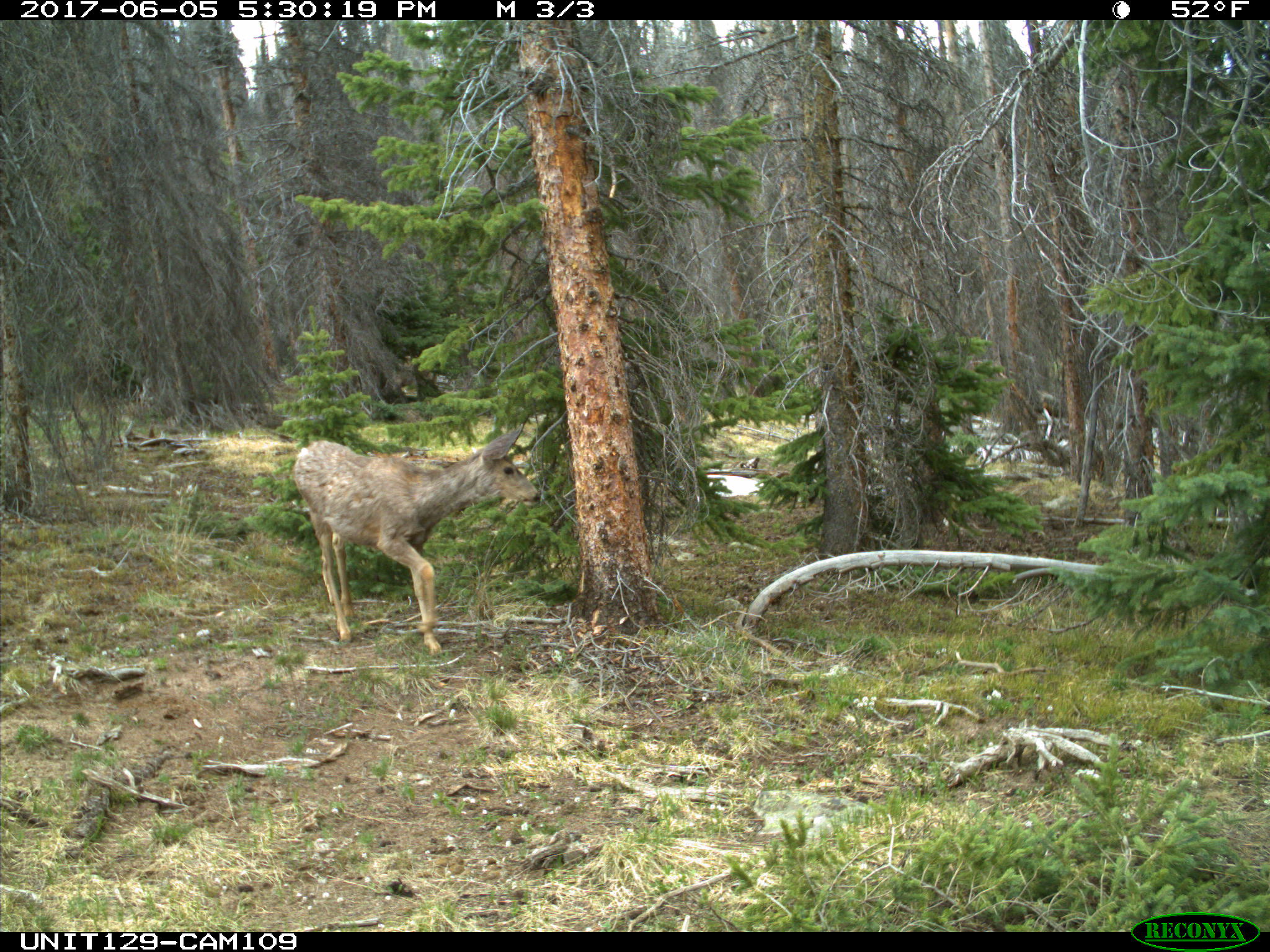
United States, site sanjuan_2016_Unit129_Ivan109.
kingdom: Animalia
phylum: Chordata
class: Mammalia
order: Artiodactyla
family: Cervidae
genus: Odocoileus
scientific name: Odocoileus hemionus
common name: mule deer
Odocoileus hemionus (mule deer).